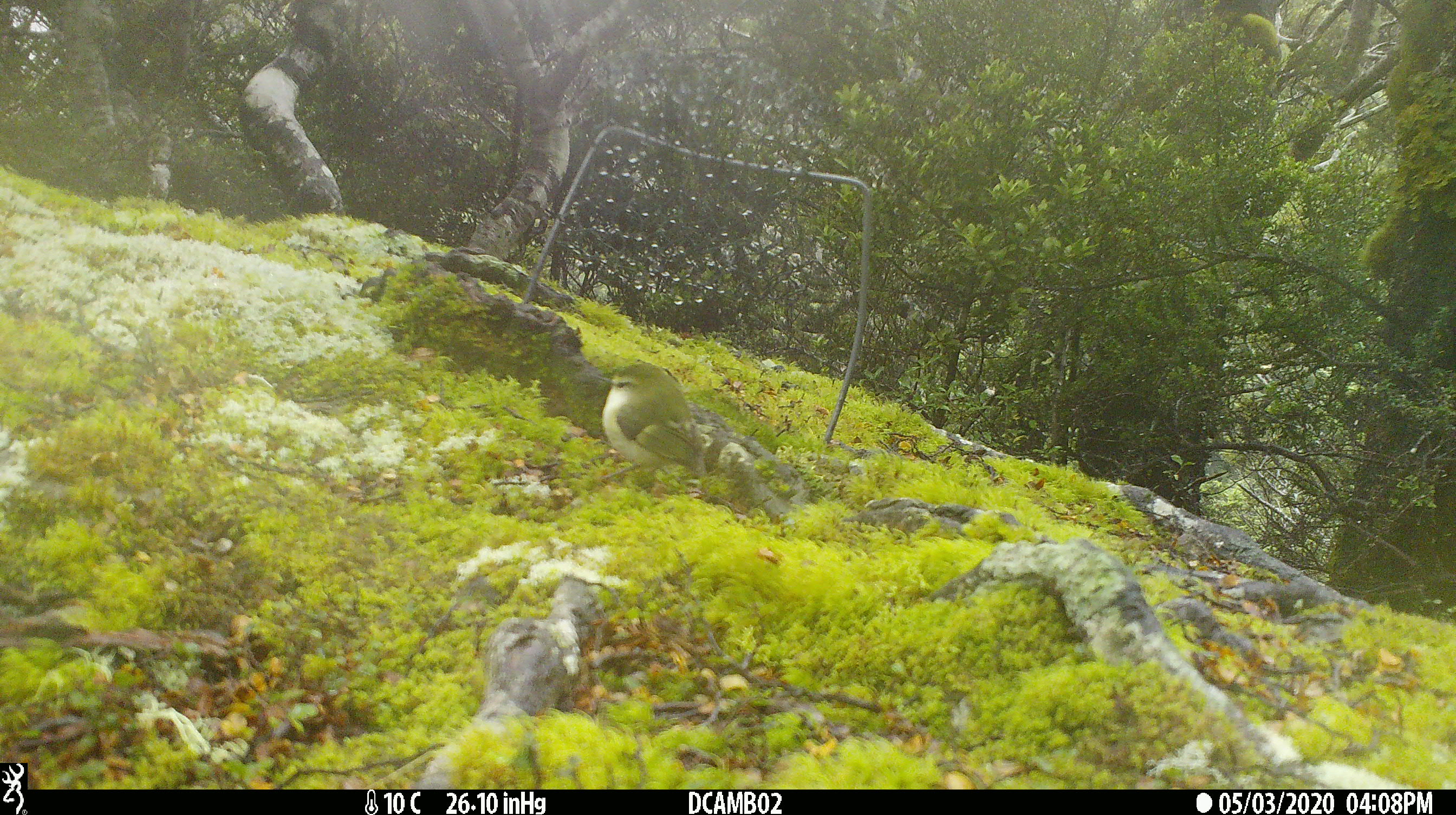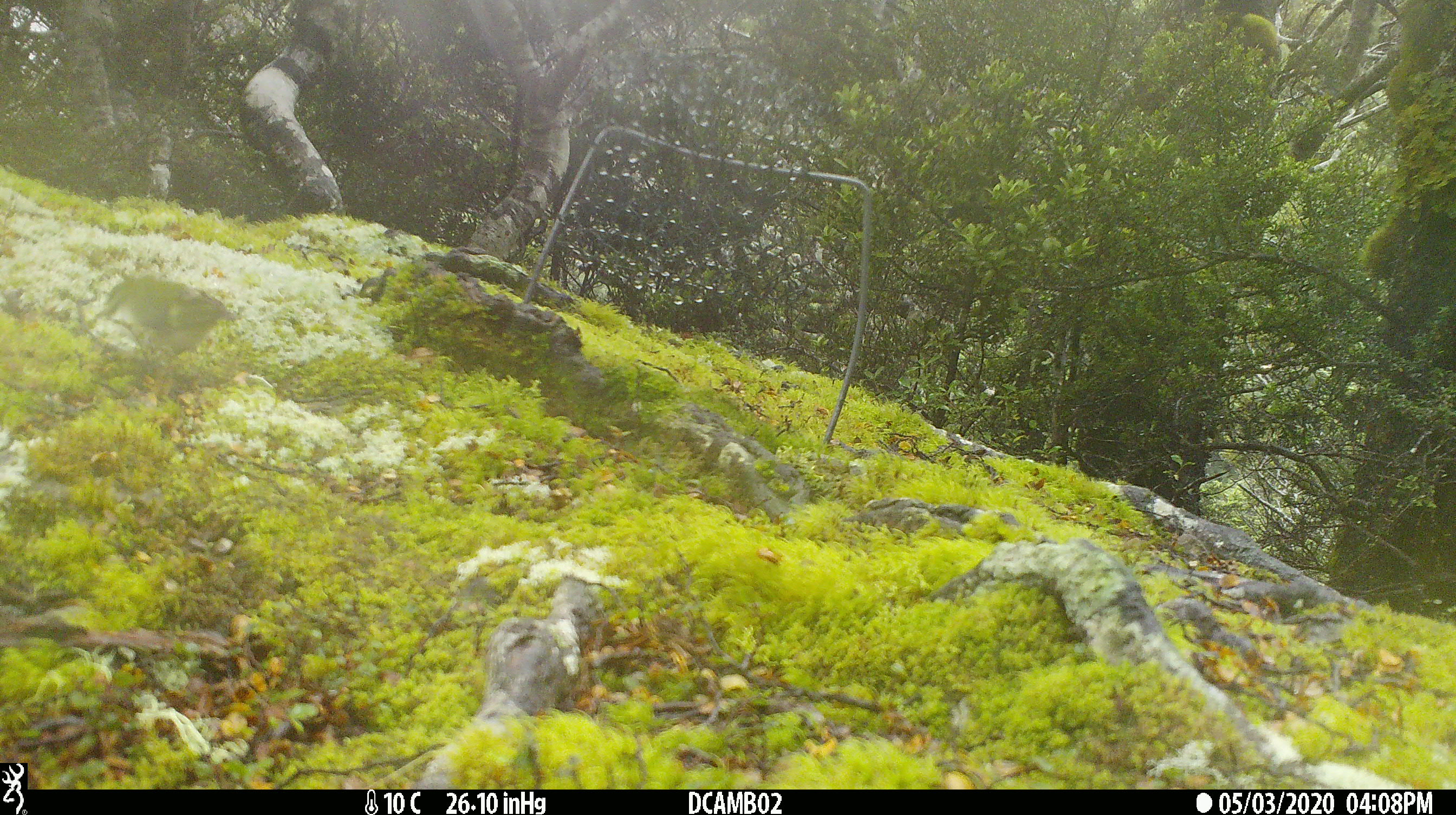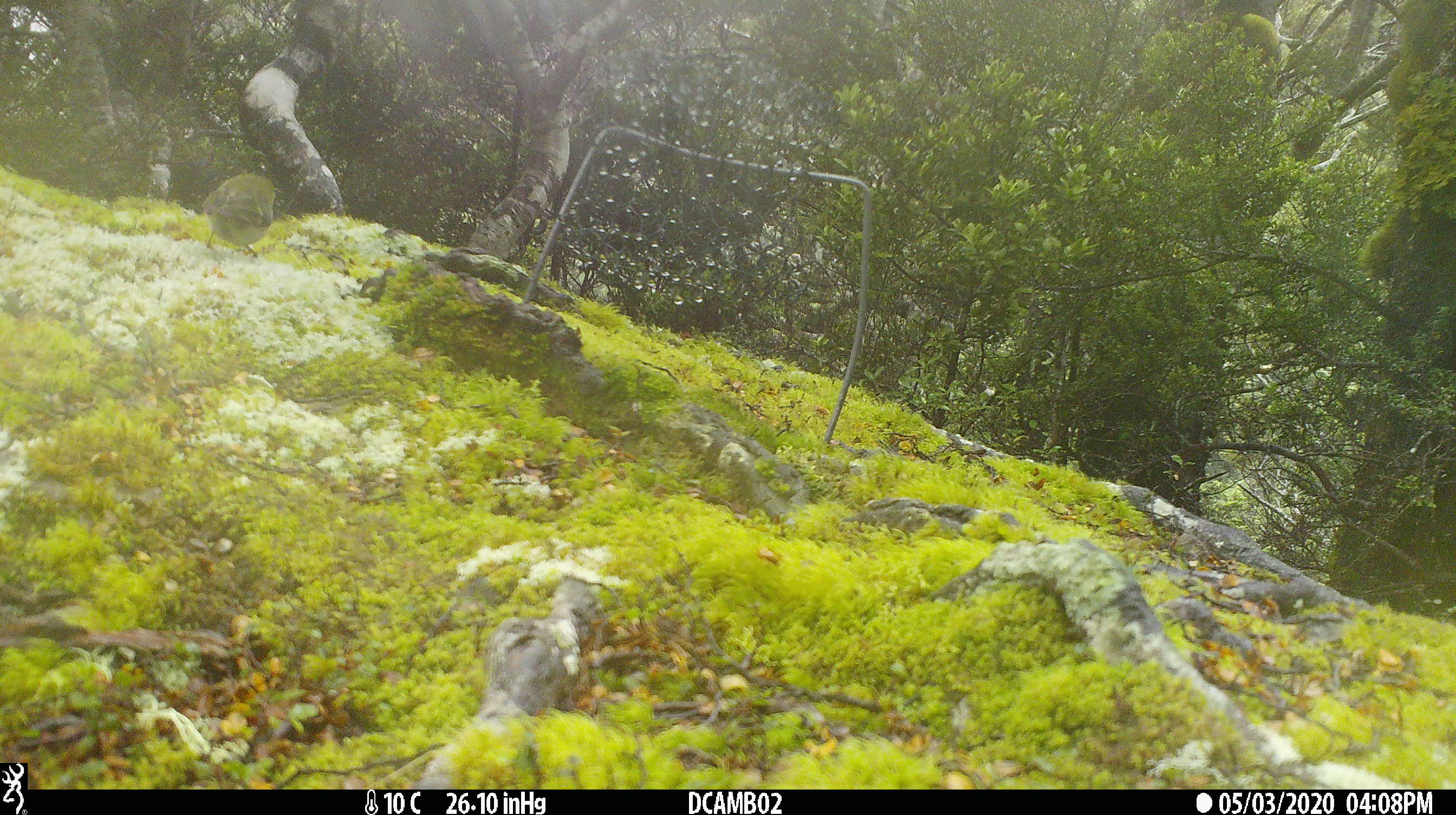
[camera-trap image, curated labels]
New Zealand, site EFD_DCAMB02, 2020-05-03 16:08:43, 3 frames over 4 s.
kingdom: Animalia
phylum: Chordata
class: Aves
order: Passeriformes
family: Acanthisittidae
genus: Acanthisitta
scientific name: Acanthisitta chloris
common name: rifleman